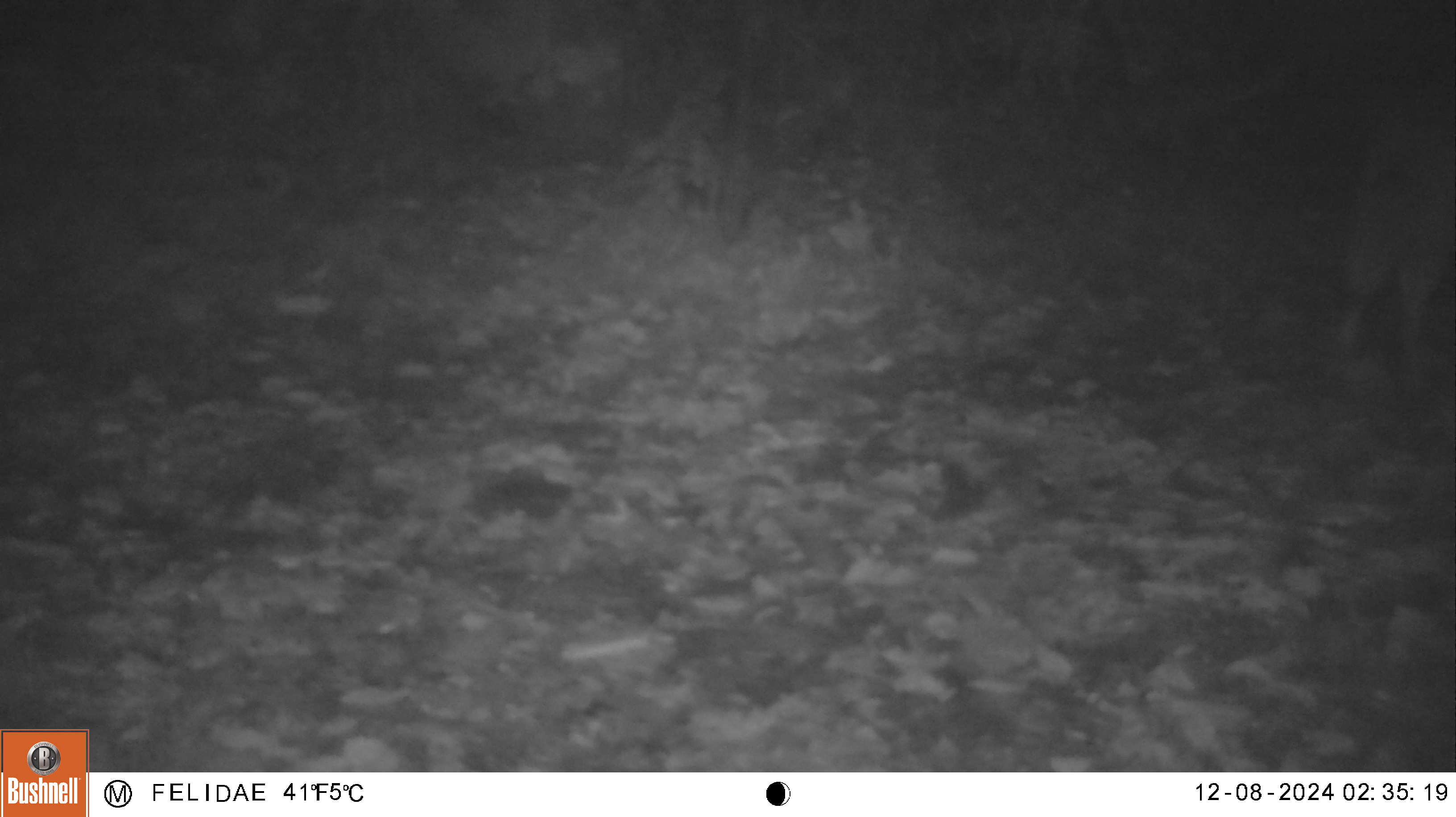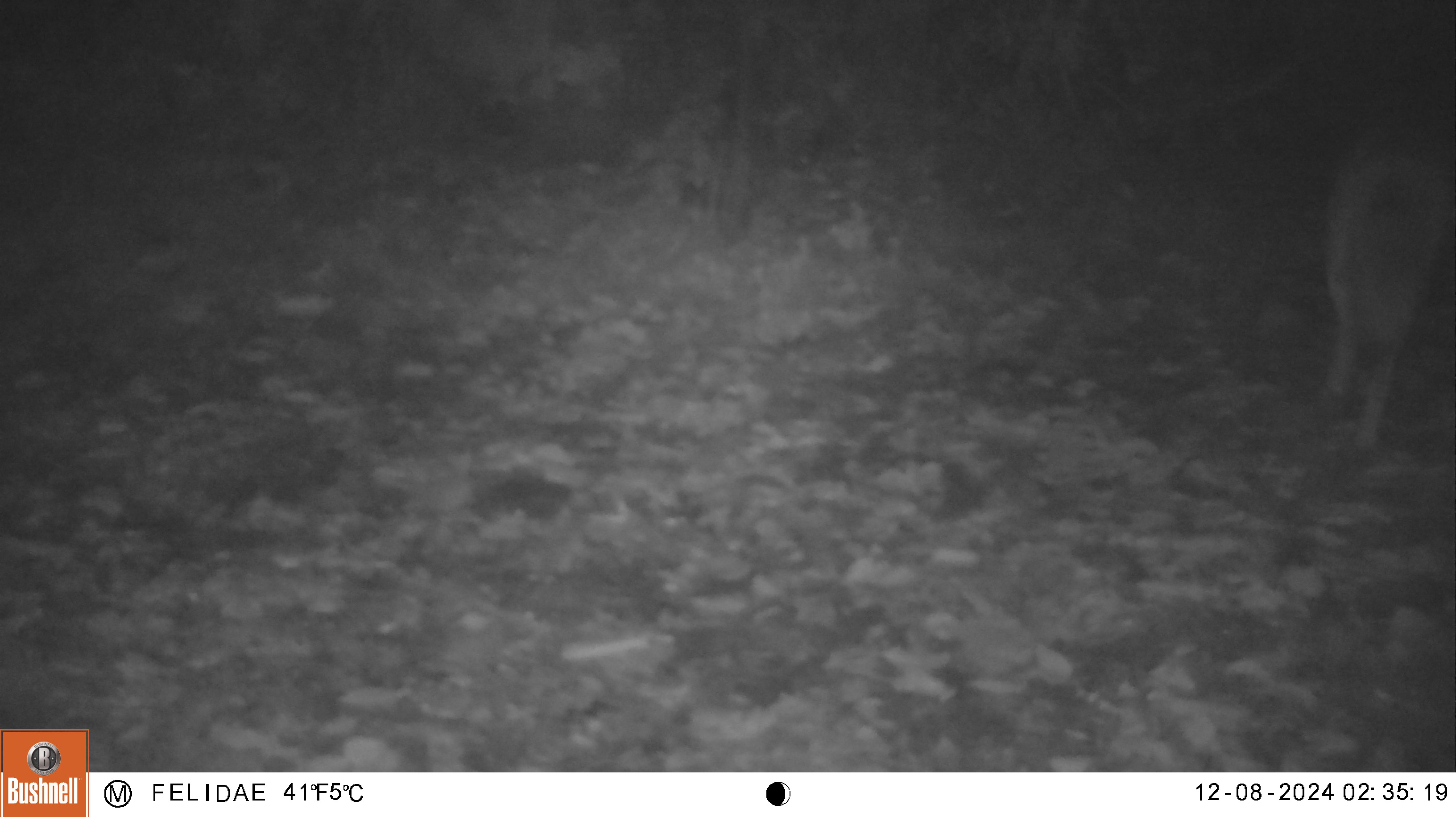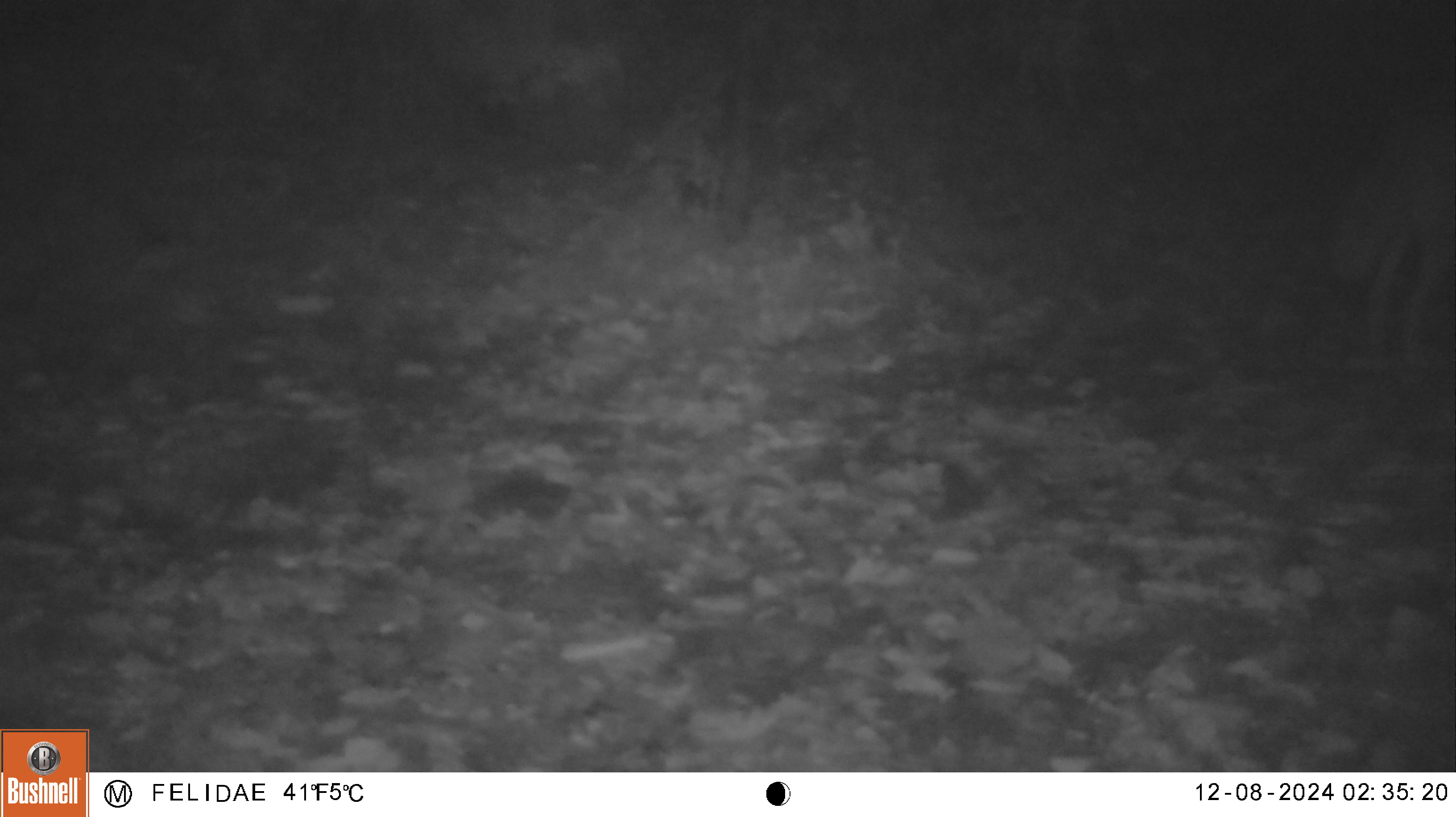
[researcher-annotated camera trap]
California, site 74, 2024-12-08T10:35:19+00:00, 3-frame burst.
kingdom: Animalia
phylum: Chordata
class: Mammalia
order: Carnivora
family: Canidae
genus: Canis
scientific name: Canis latrans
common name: coyote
Coyote (Canis latrans).